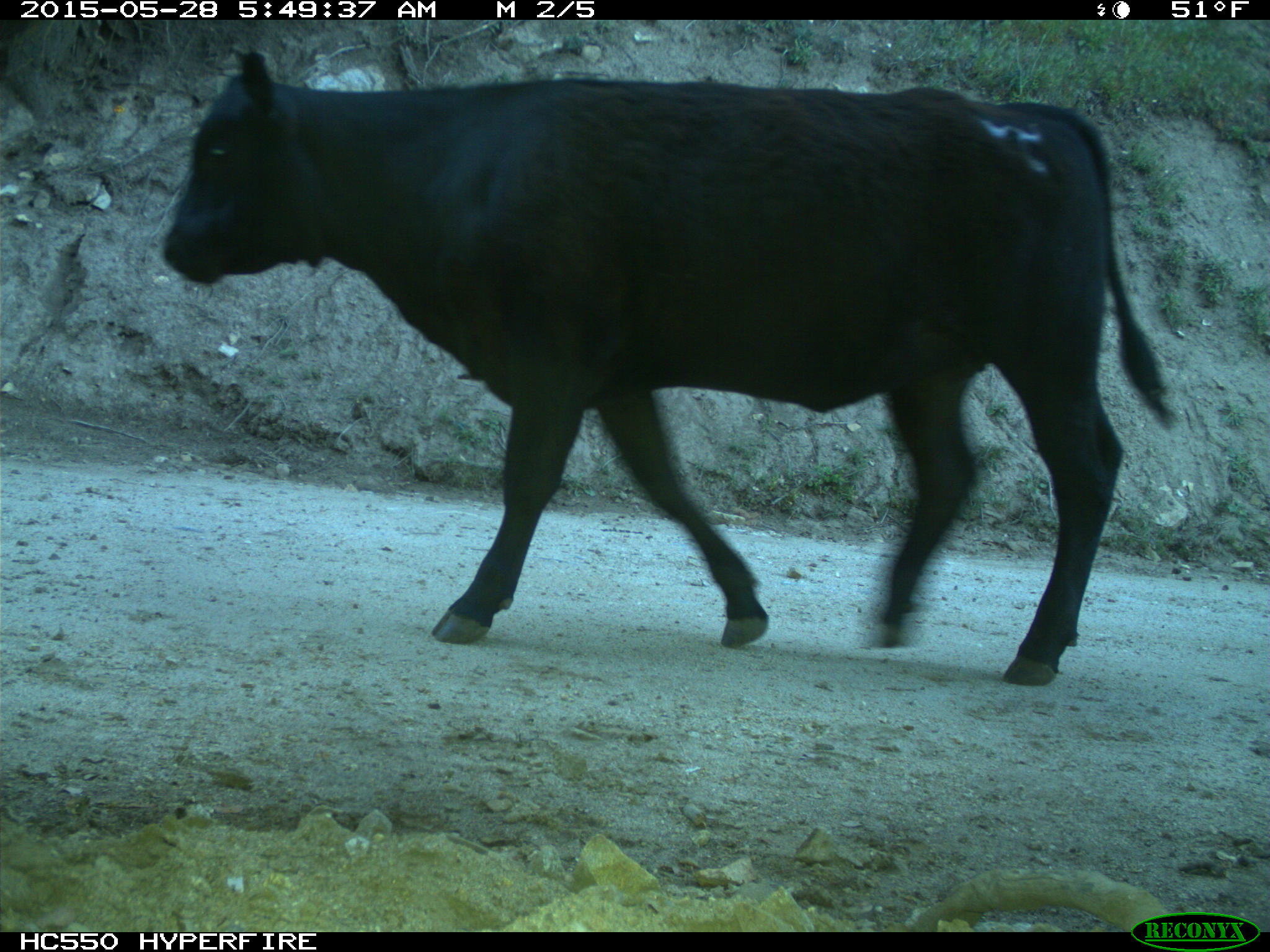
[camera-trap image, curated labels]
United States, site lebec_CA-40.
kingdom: Animalia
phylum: Chordata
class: Mammalia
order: Artiodactyla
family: Bovidae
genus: Bos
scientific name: Bos taurus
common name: domestic cow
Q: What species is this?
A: Bos taurus (domestic cow).